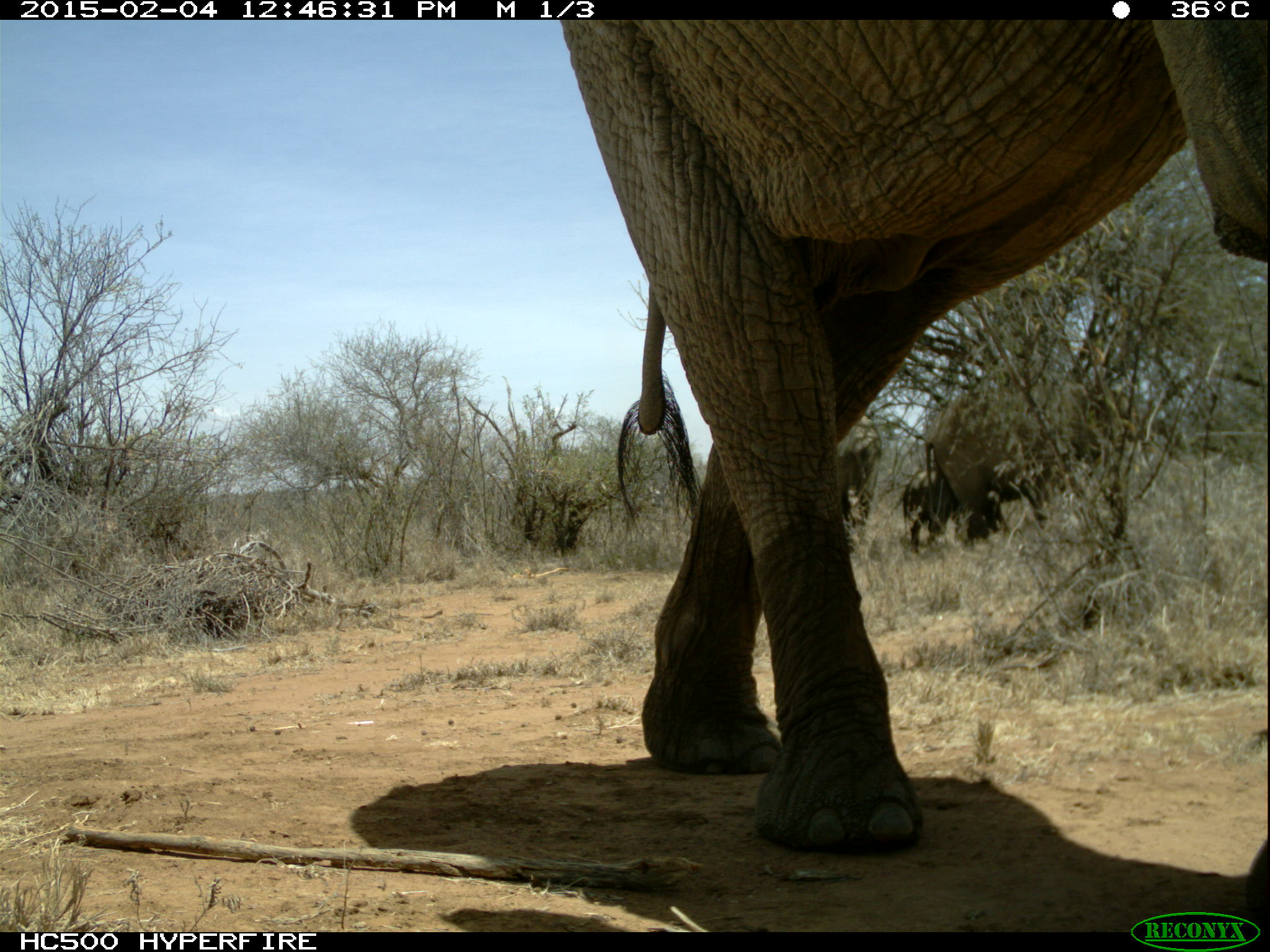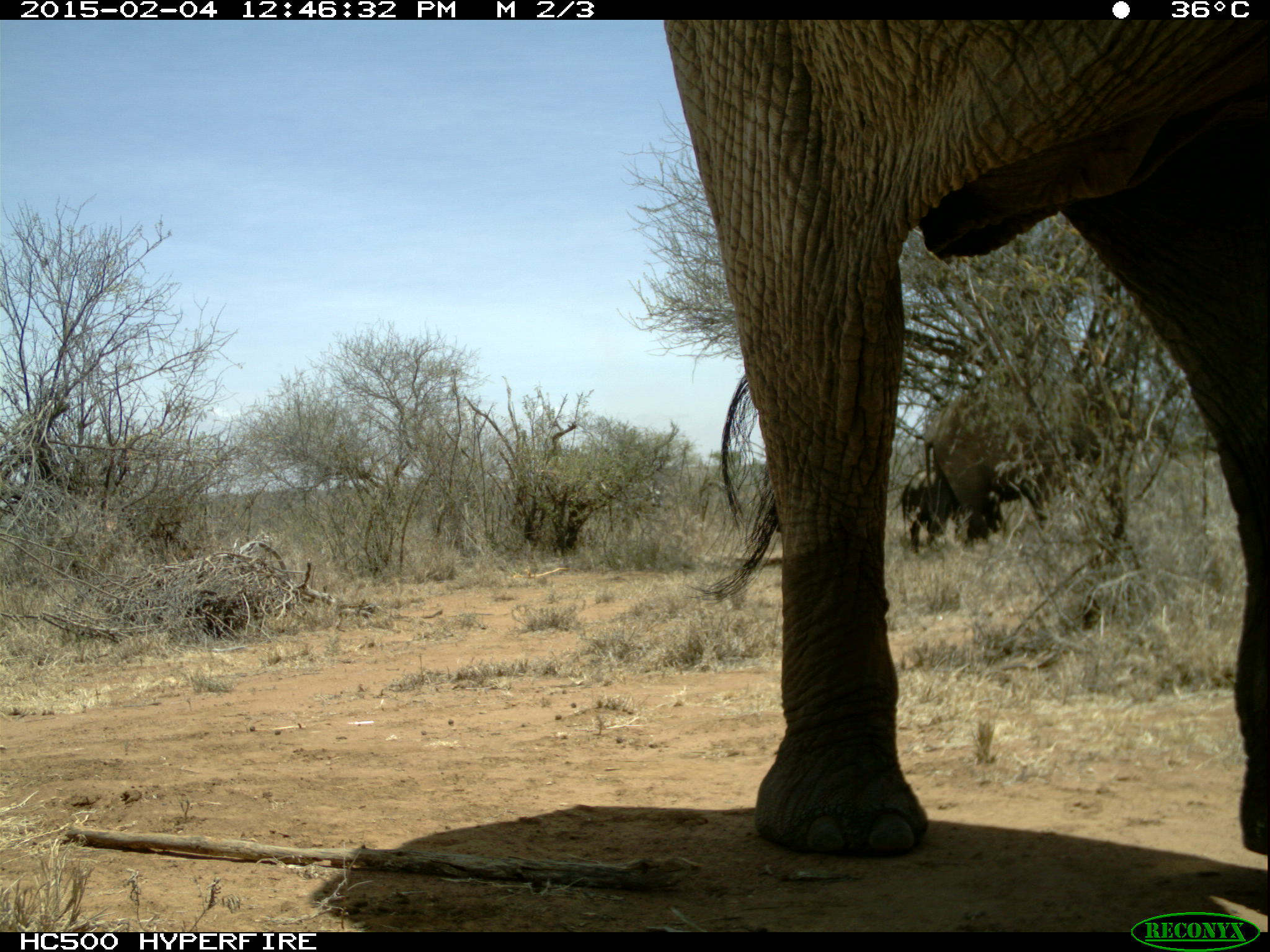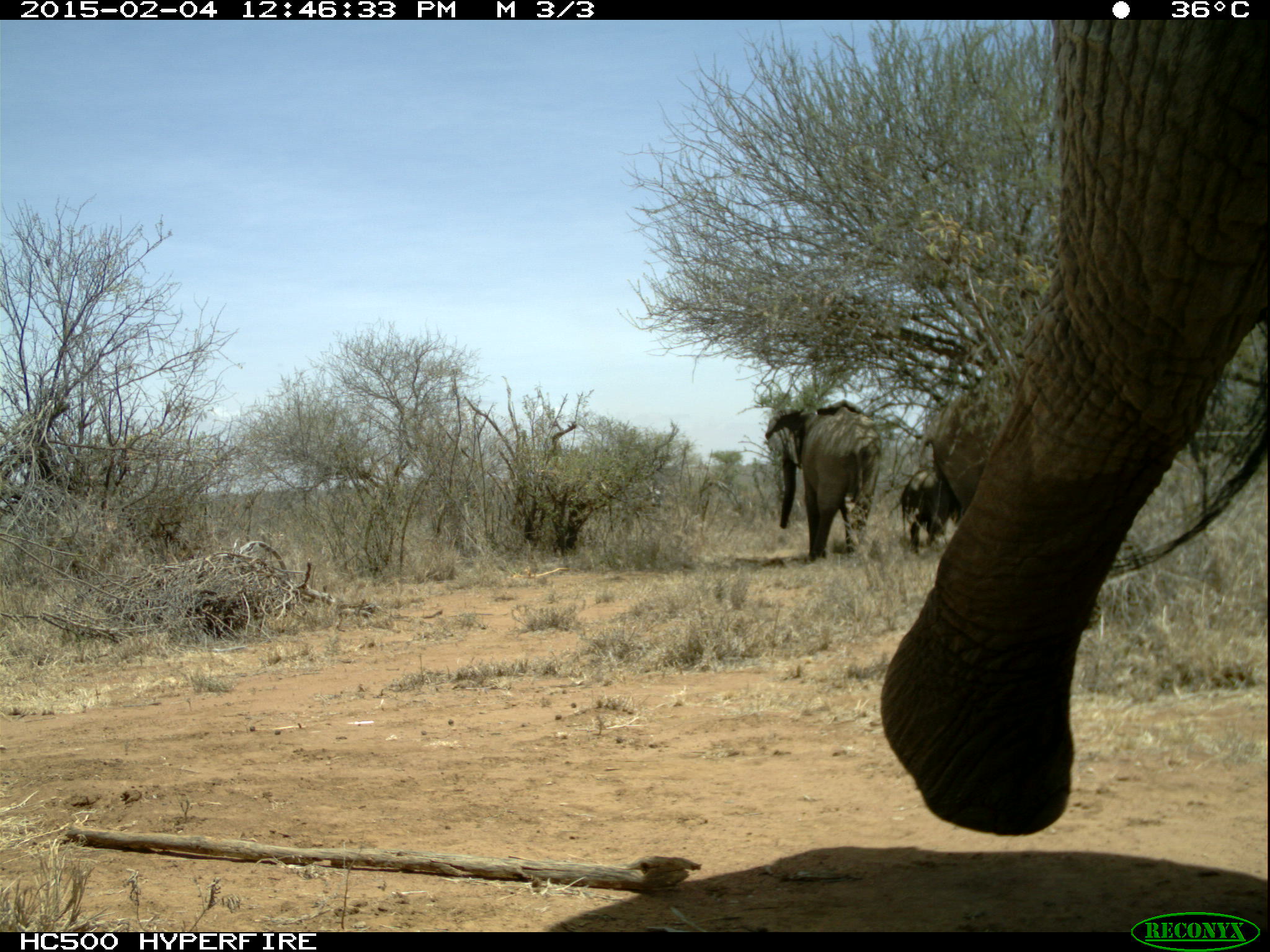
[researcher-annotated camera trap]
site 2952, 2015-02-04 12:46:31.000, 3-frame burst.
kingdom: Animalia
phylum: Chordata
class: Mammalia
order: Proboscidea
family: Elephantidae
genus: Loxodonta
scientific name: Loxodonta africana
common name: african bush elephant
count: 5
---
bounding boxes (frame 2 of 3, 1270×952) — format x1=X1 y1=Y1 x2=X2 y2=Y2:
loxodonta africana: x1=664 y1=19 x2=1265 y2=858; x1=924 y1=385 x2=1171 y2=543; x1=901 y1=468 x2=1017 y2=555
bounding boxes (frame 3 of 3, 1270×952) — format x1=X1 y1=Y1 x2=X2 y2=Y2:
loxodonta africana: x1=878 y1=18 x2=1263 y2=833; x1=765 y1=400 x2=880 y2=563; x1=902 y1=467 x2=961 y2=552